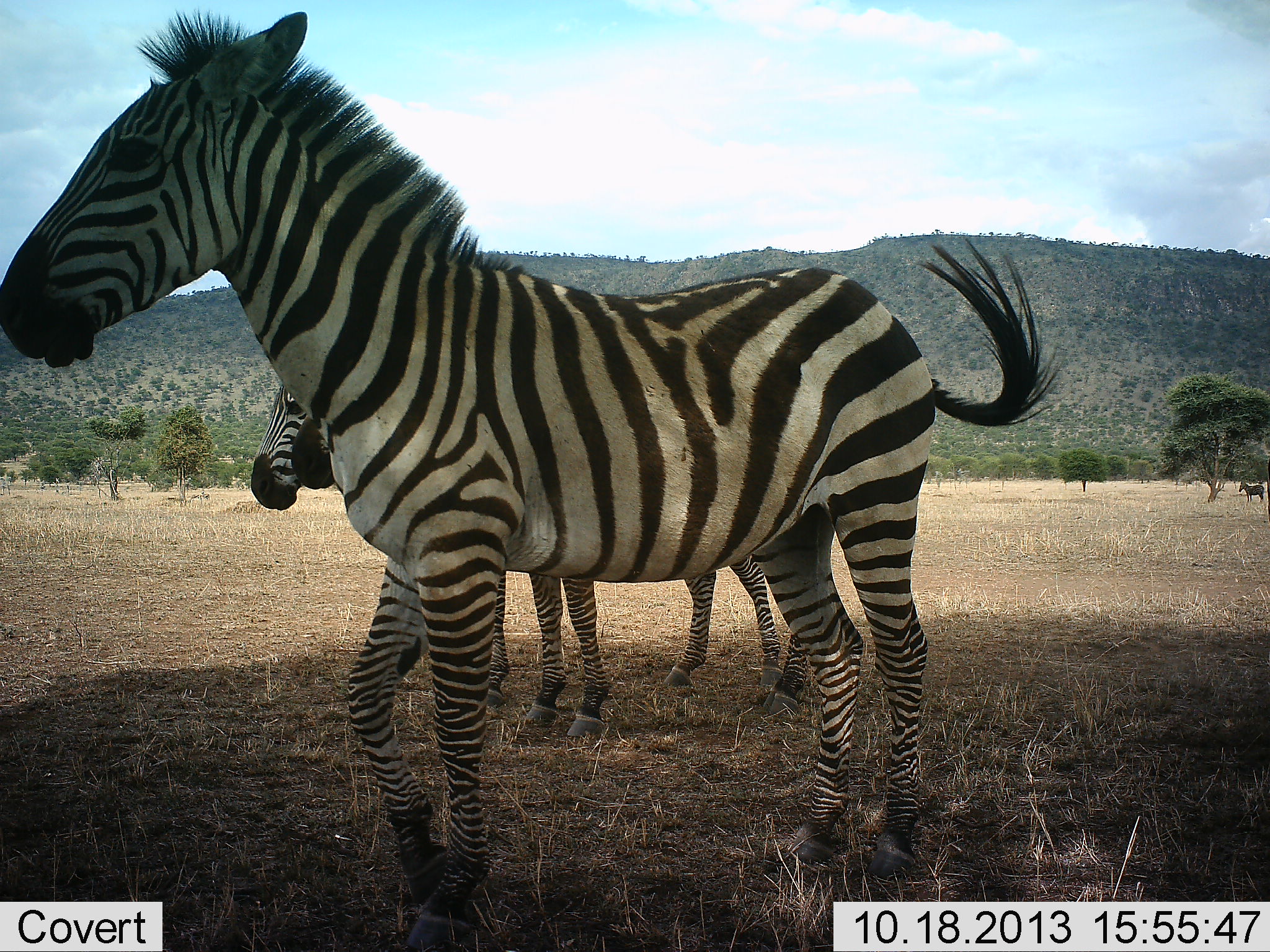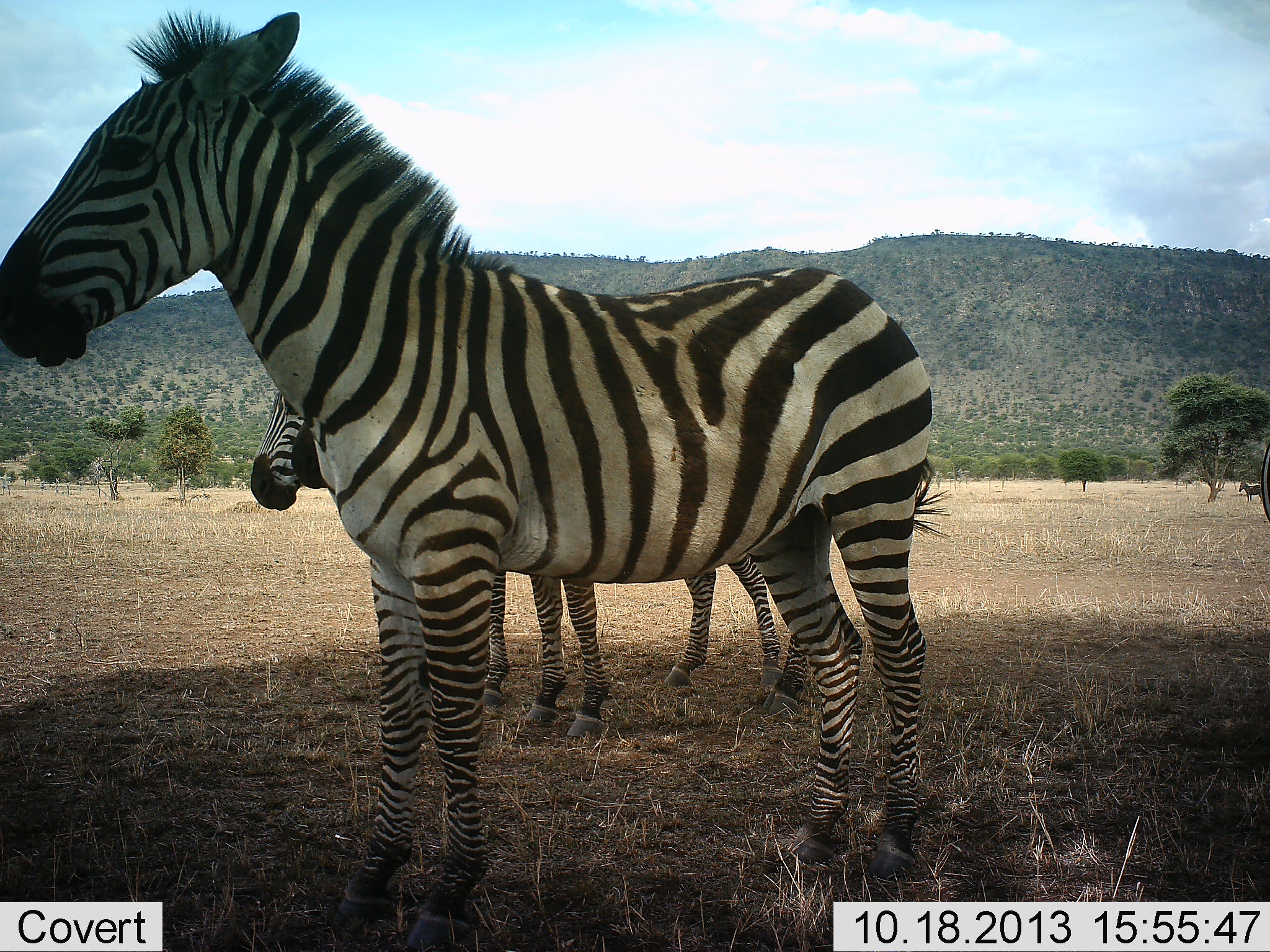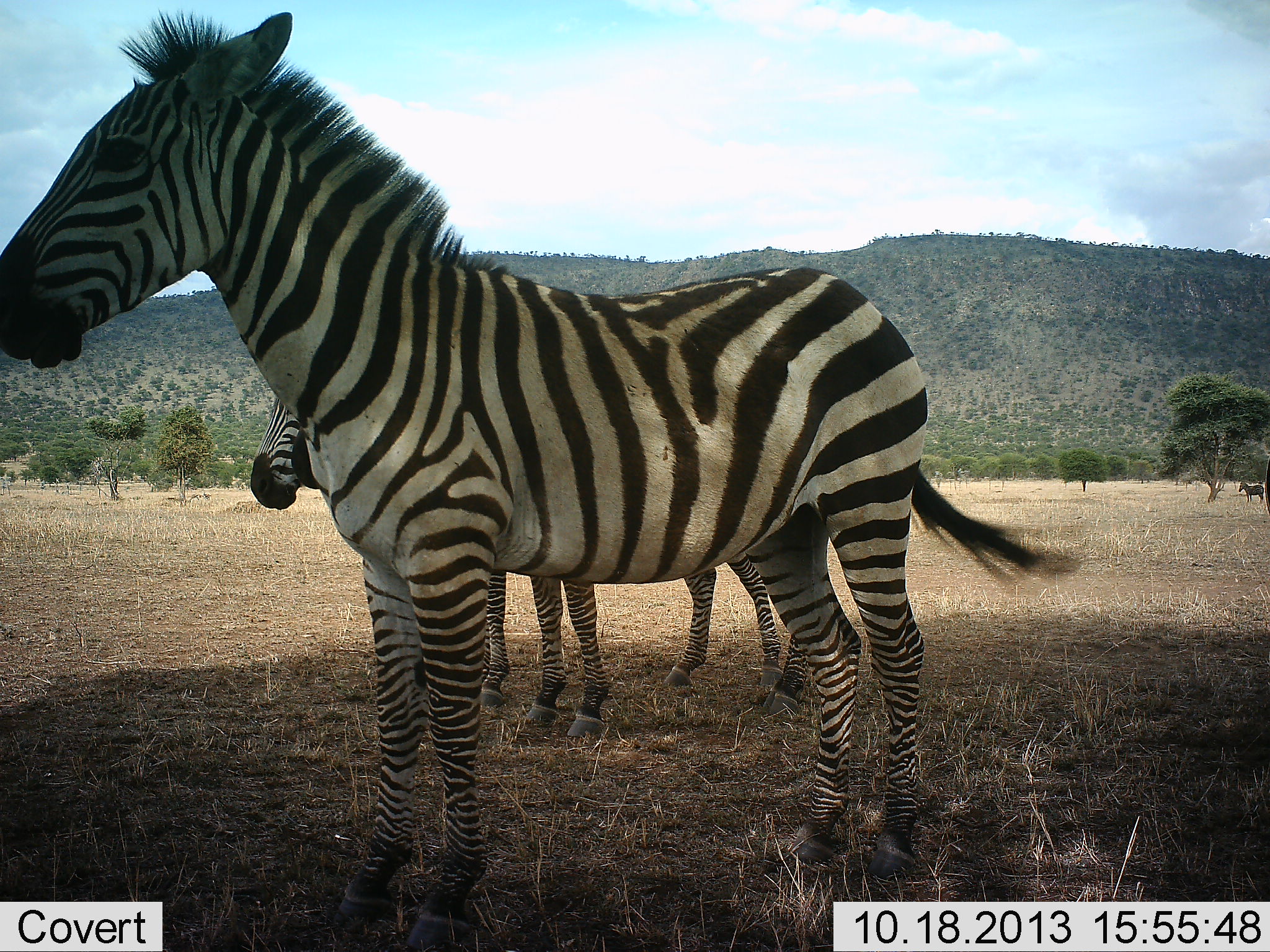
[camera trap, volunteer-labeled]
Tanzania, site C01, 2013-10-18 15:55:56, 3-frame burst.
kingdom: Animalia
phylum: Chordata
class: Mammalia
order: Perissodactyla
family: Equidae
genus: Equus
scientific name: Equus quagga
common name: plains zebra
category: zebra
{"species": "zebra (plains zebra) (Equus quagga)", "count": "3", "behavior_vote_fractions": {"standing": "92%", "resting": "10%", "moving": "2%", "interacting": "5%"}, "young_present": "6%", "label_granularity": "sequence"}